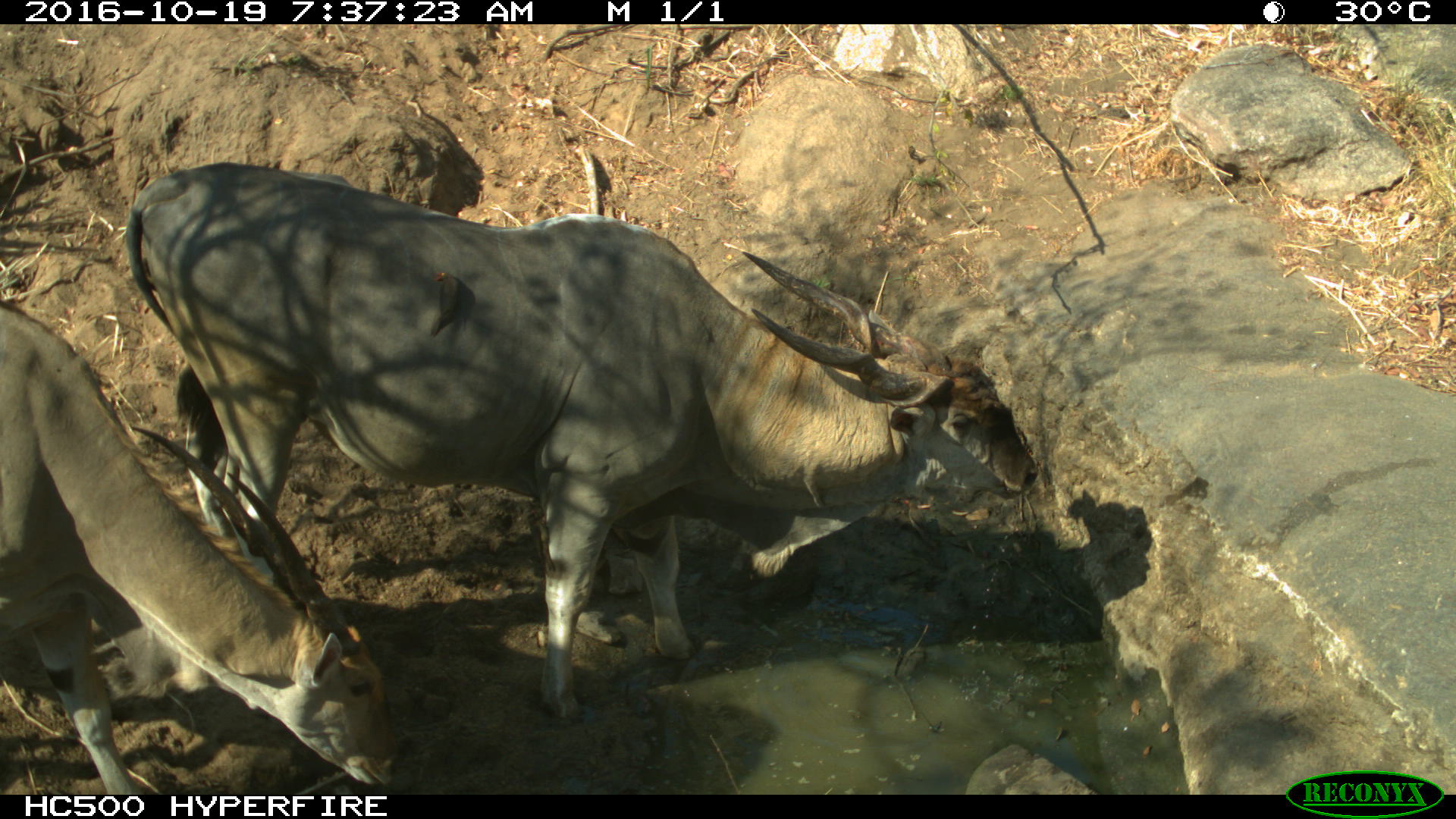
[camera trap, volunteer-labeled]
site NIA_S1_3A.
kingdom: Animalia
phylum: Chordata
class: Mammalia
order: Artiodactyla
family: Bovidae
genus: Tragelaphus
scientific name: Tragelaphus oryx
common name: eland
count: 2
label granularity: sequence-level